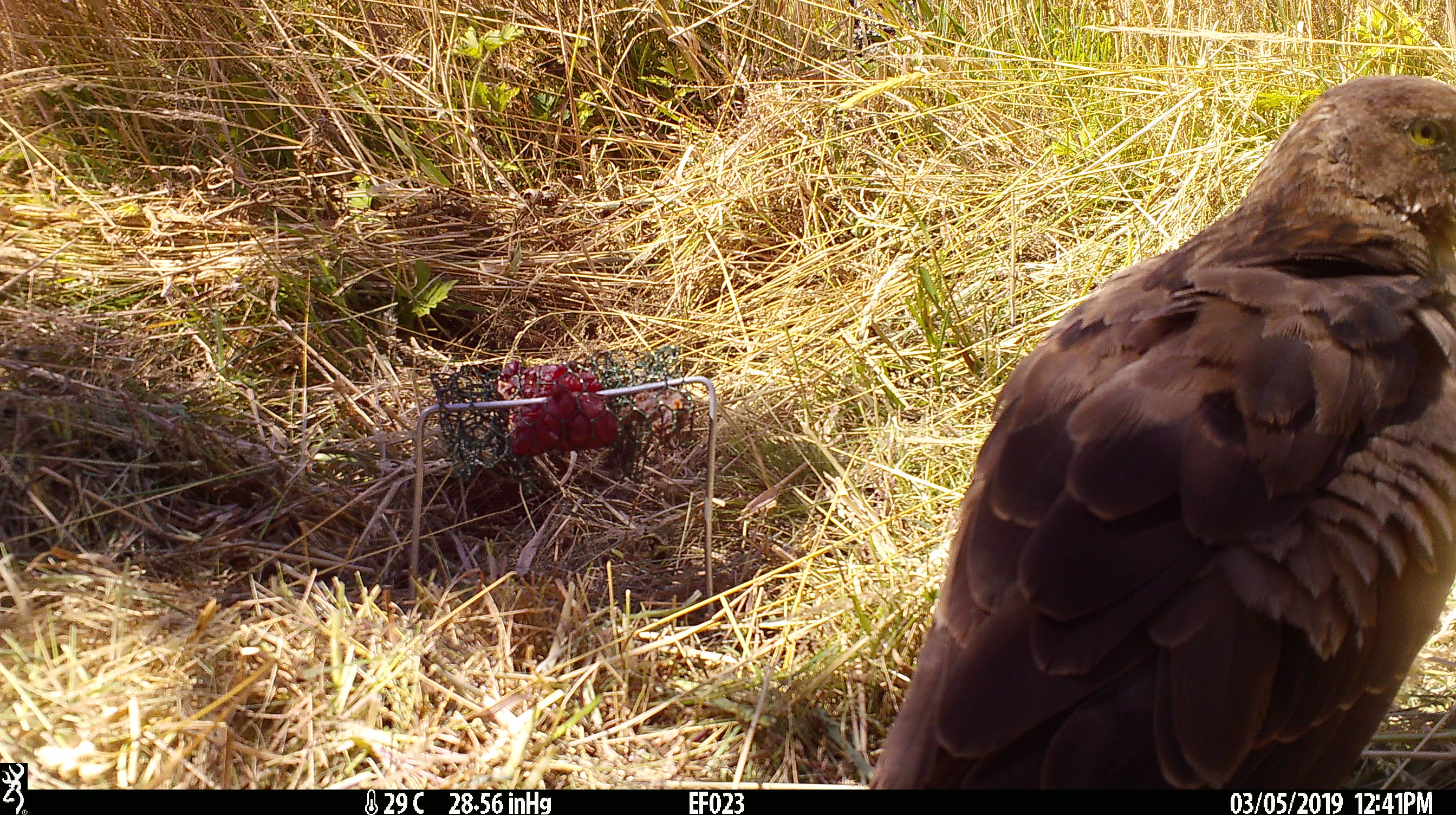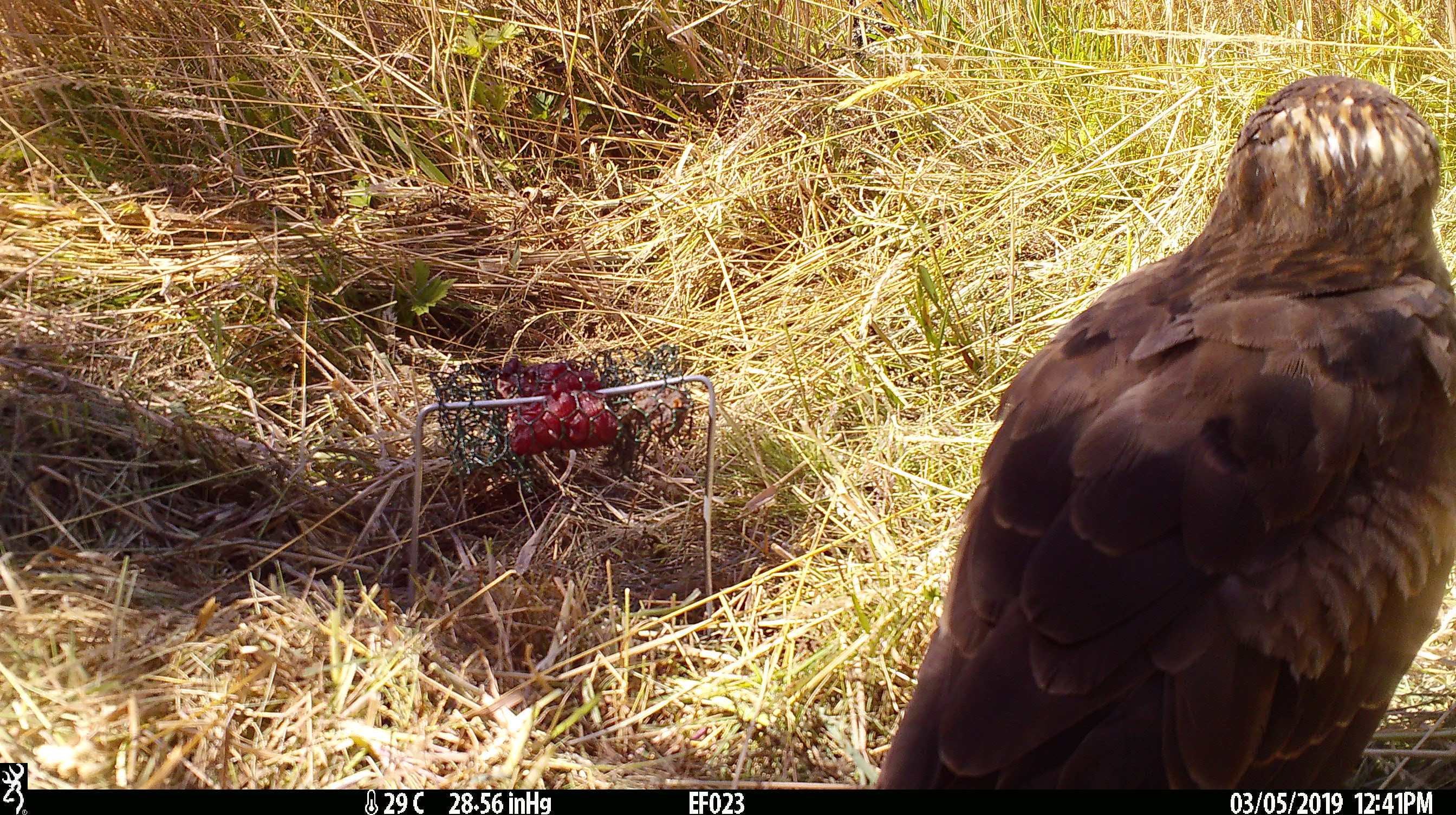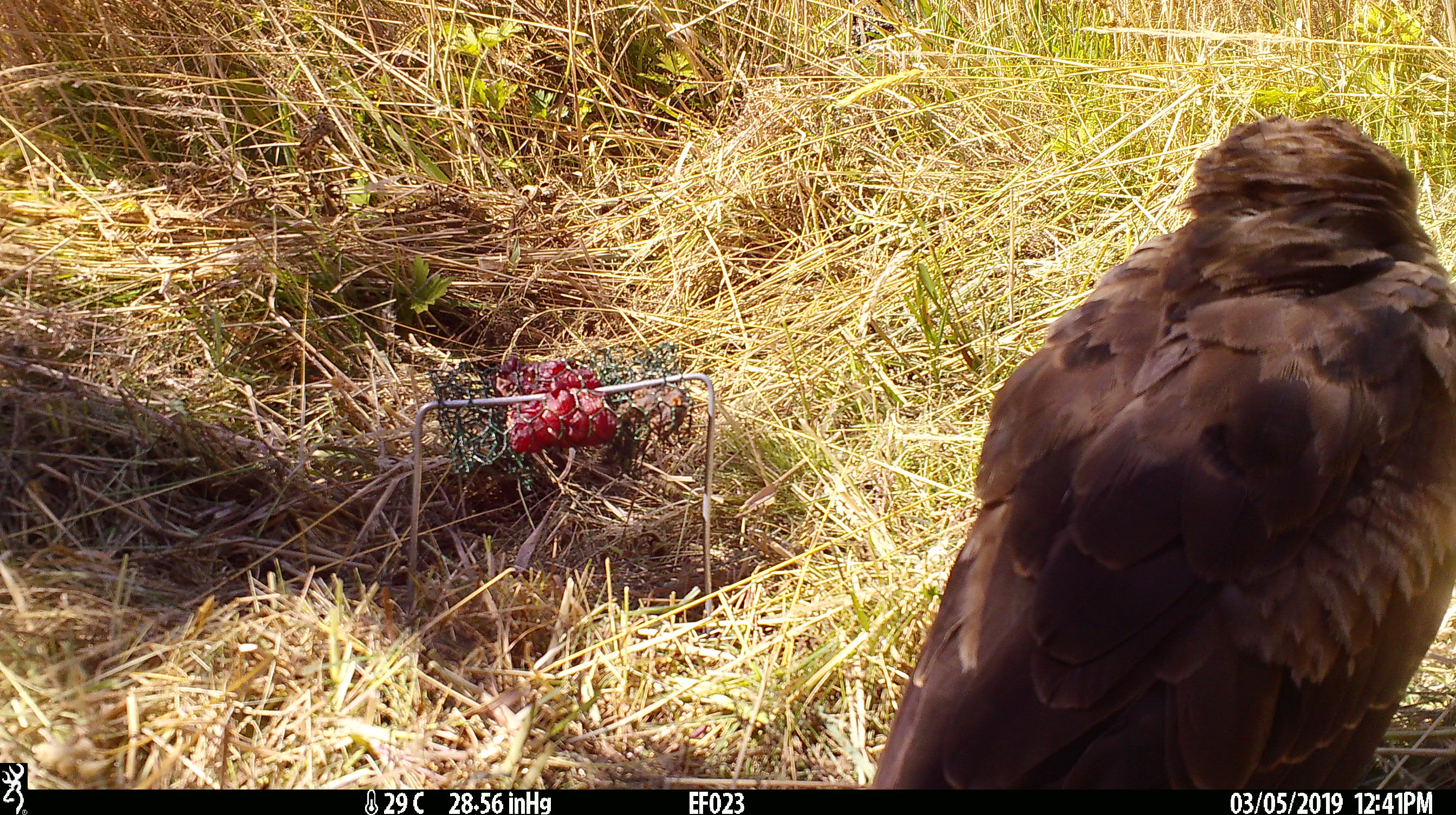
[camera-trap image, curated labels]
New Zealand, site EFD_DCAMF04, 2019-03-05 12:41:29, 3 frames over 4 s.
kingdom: Animalia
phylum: Chordata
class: Aves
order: Accipitriformes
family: Accipitridae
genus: Circus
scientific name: Circus approximans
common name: swamp harrier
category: harrier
Harrier (swamp harrier) (Circus approximans).